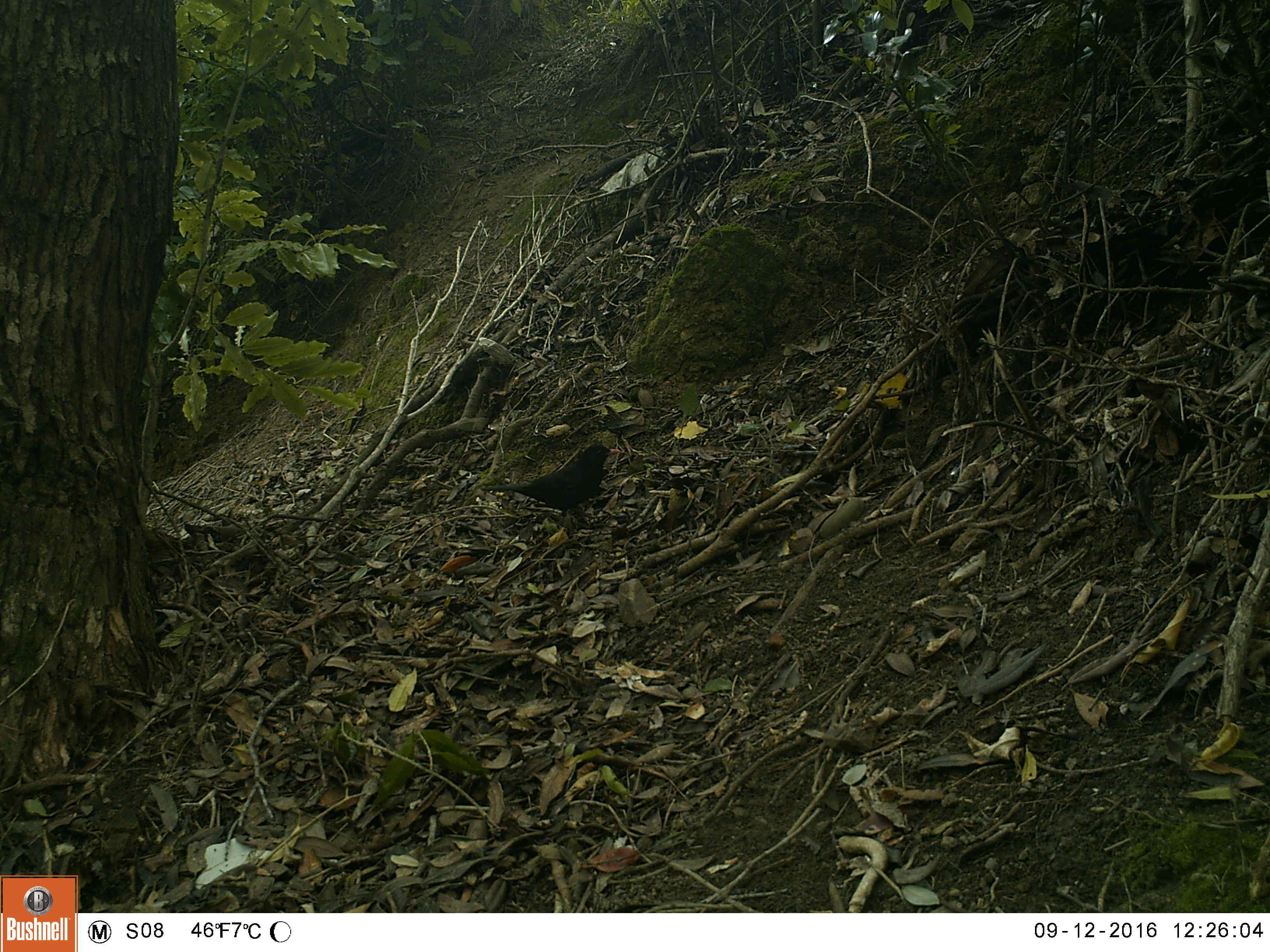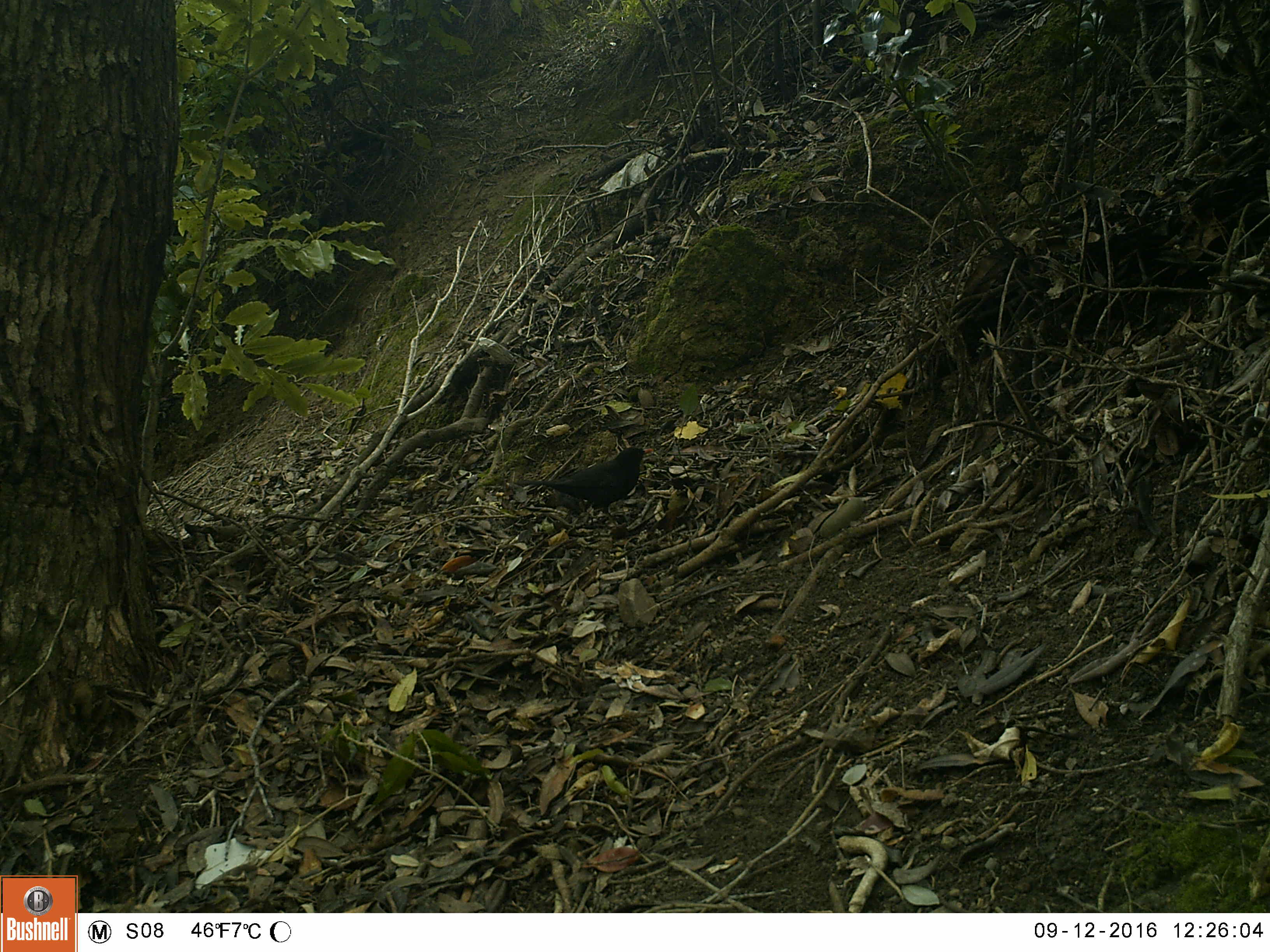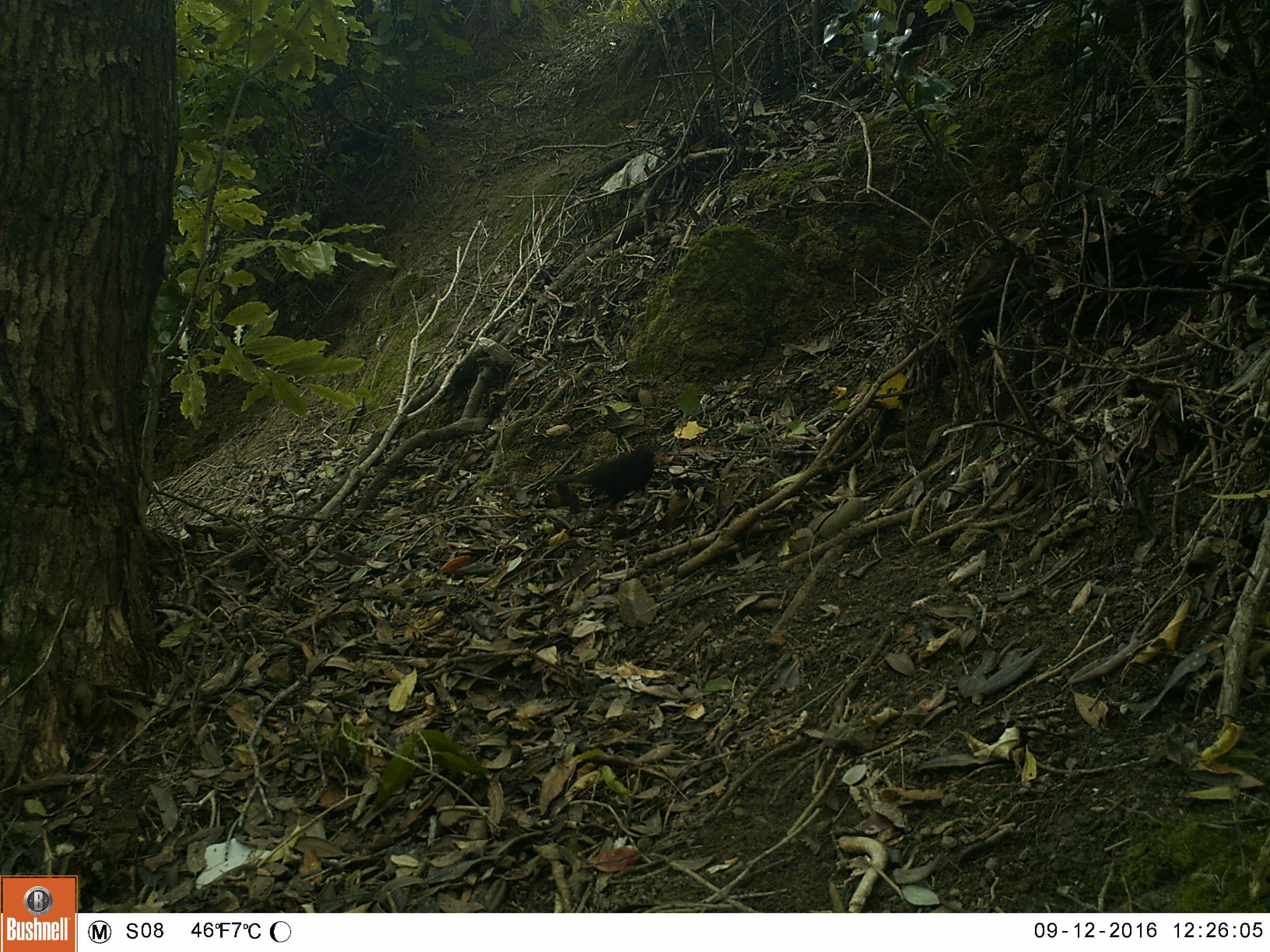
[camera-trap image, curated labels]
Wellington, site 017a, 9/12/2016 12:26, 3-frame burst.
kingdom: Animalia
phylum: Chordata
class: Aves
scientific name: Aves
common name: bird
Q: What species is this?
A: Bird (Aves).